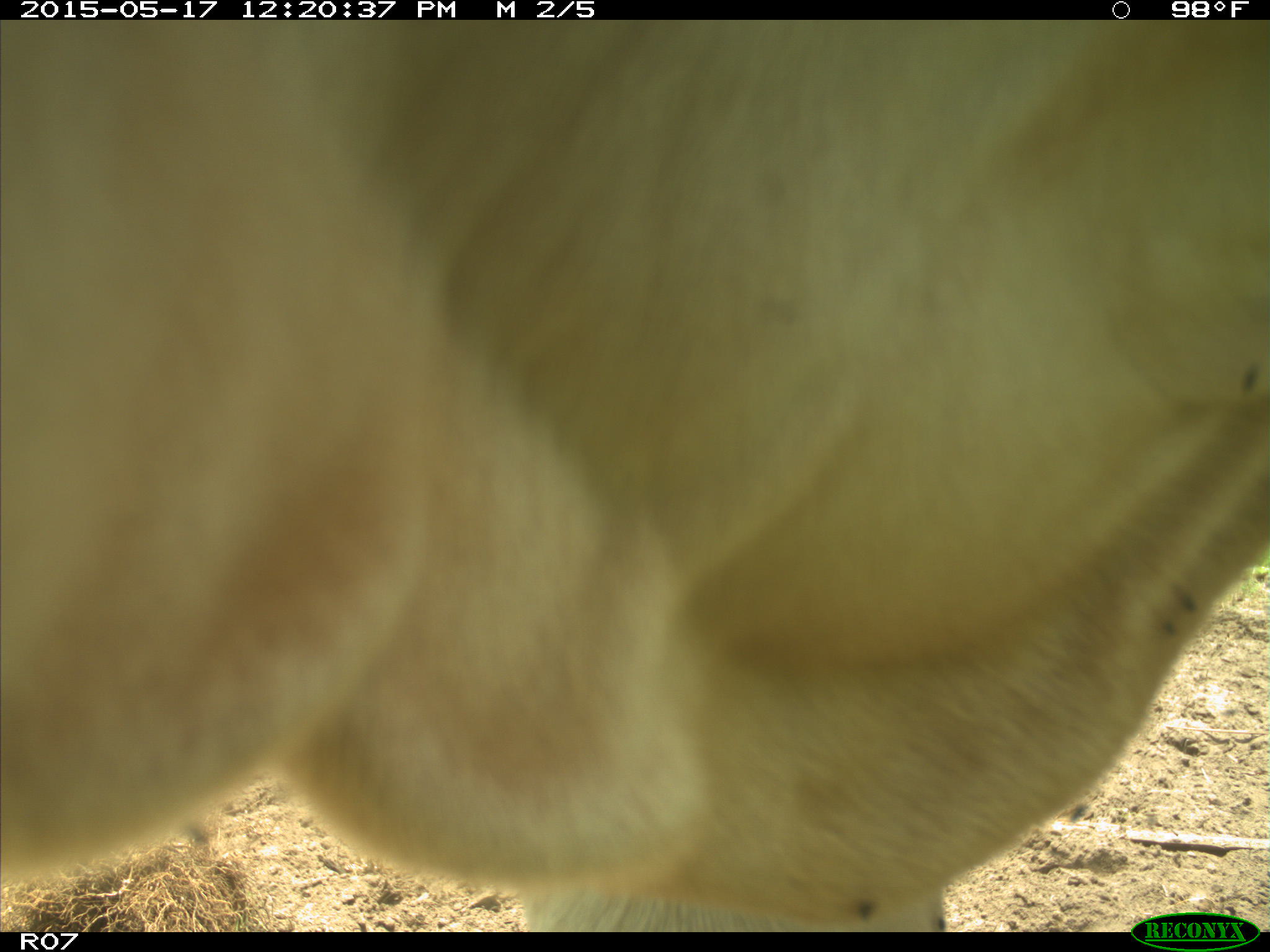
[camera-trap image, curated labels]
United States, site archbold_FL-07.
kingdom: Animalia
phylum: Chordata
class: Mammalia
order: Artiodactyla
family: Bovidae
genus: Bos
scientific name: Bos taurus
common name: domestic cow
Bos taurus (domestic cow).